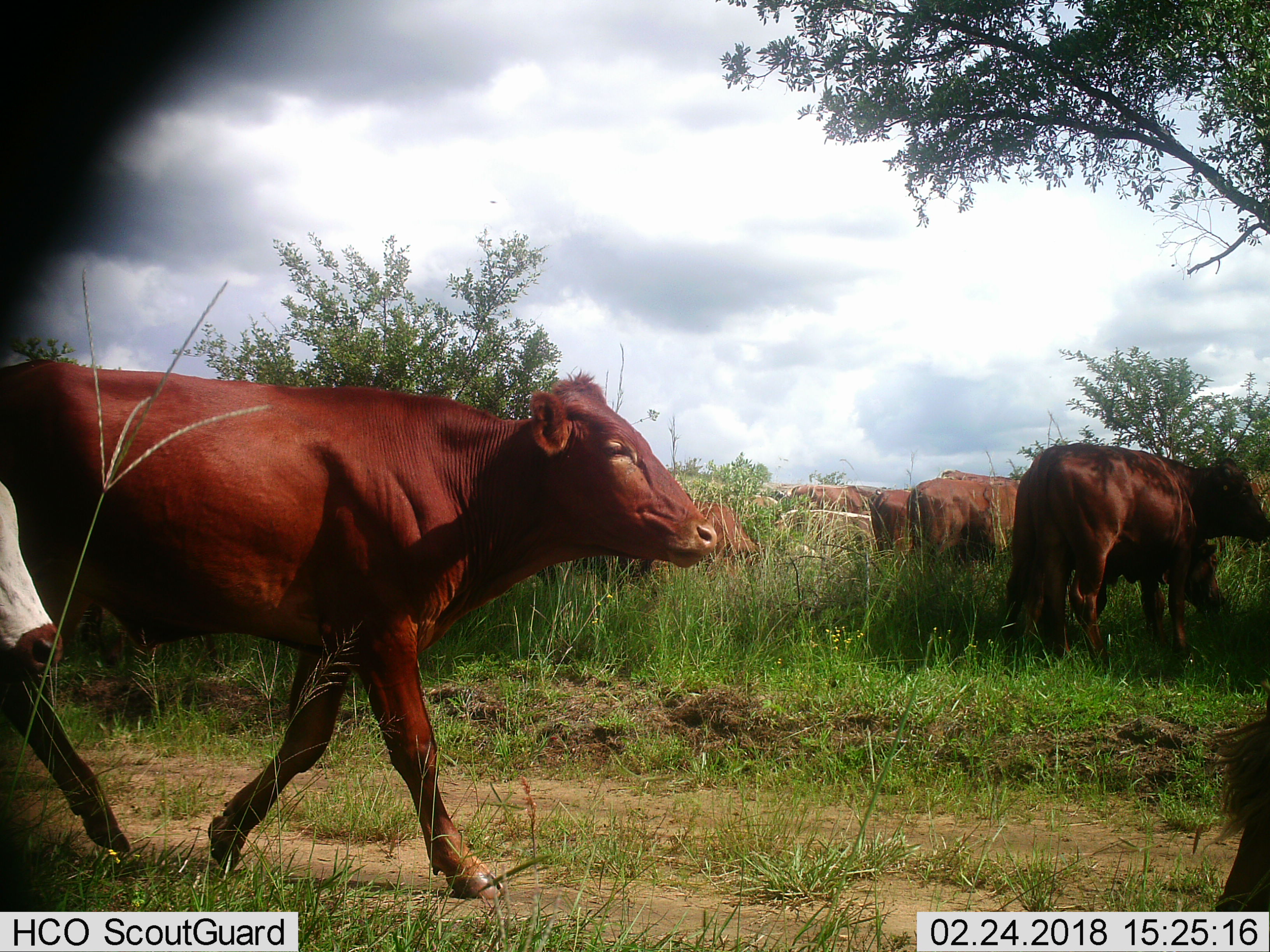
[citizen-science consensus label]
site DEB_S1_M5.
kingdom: Animalia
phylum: Chordata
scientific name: Vertebrata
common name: domestic animal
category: domesticanimal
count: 9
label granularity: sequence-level